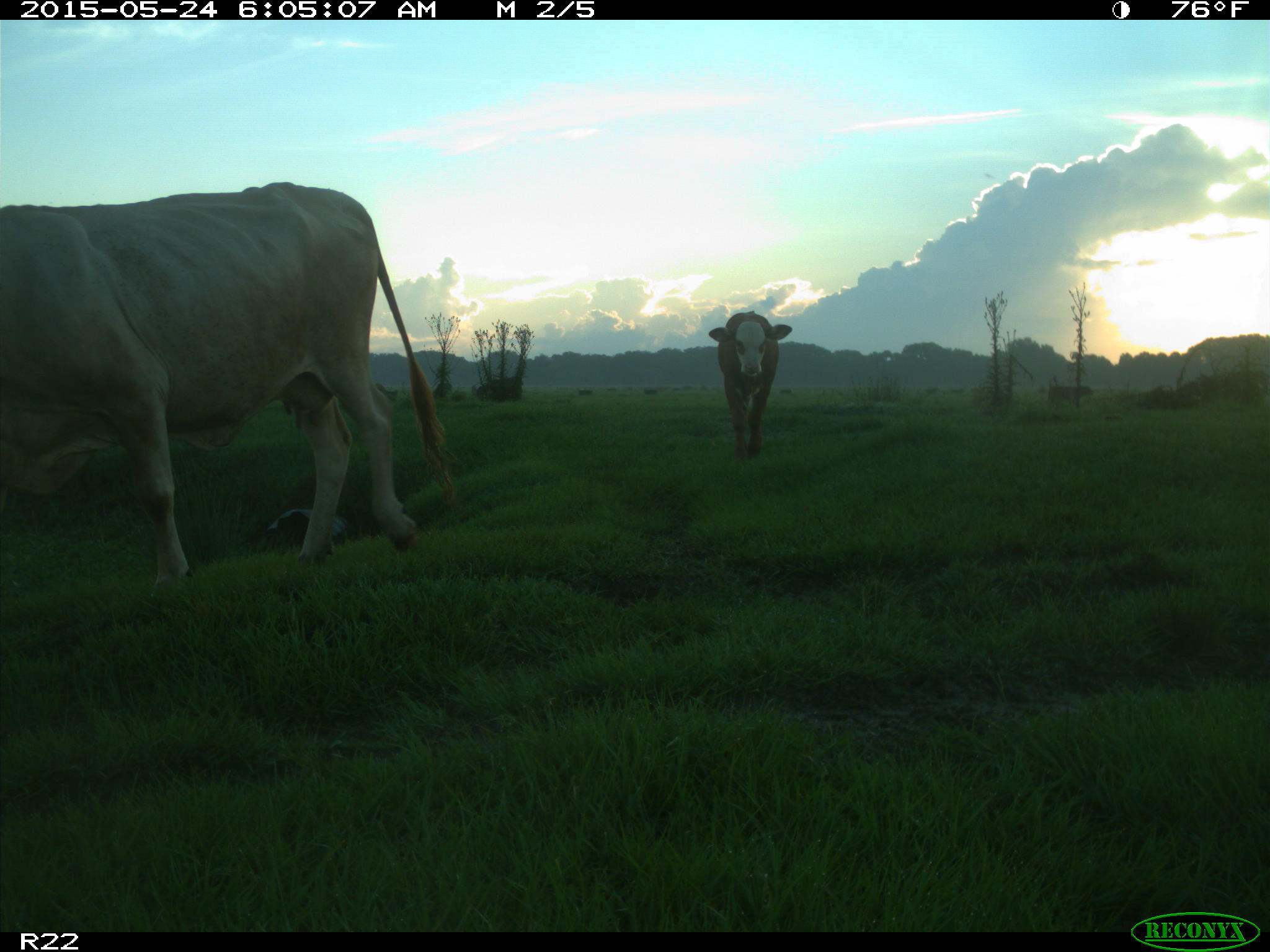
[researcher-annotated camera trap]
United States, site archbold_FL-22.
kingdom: Animalia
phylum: Chordata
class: Mammalia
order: Artiodactyla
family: Bovidae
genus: Bos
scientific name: Bos taurus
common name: domestic cow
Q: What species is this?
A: Bos taurus (domestic cow).